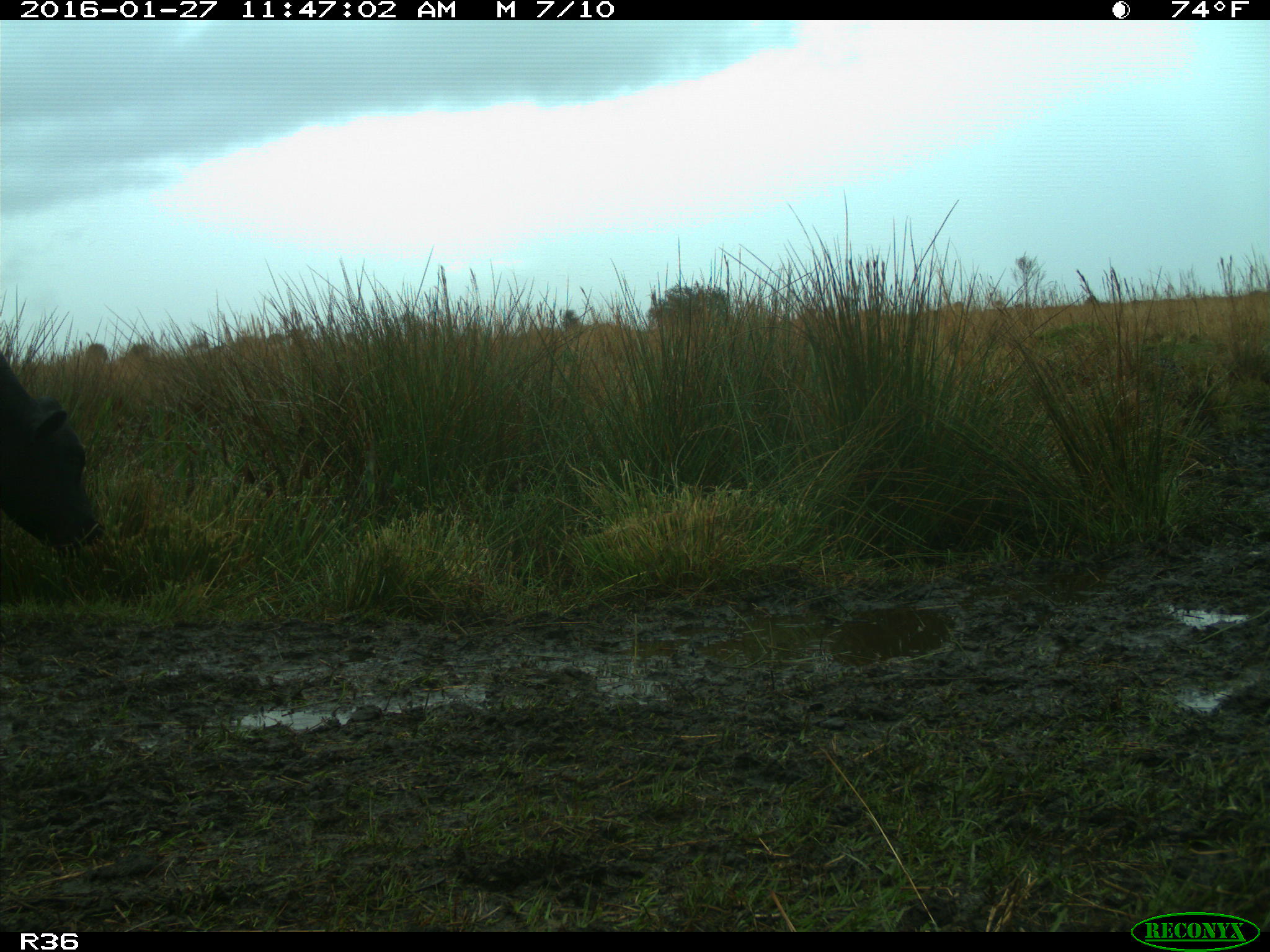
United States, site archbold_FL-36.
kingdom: Animalia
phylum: Chordata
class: Mammalia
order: Artiodactyla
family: Bovidae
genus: Bos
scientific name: Bos taurus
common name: domestic cow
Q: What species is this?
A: Bos taurus (domestic cow).